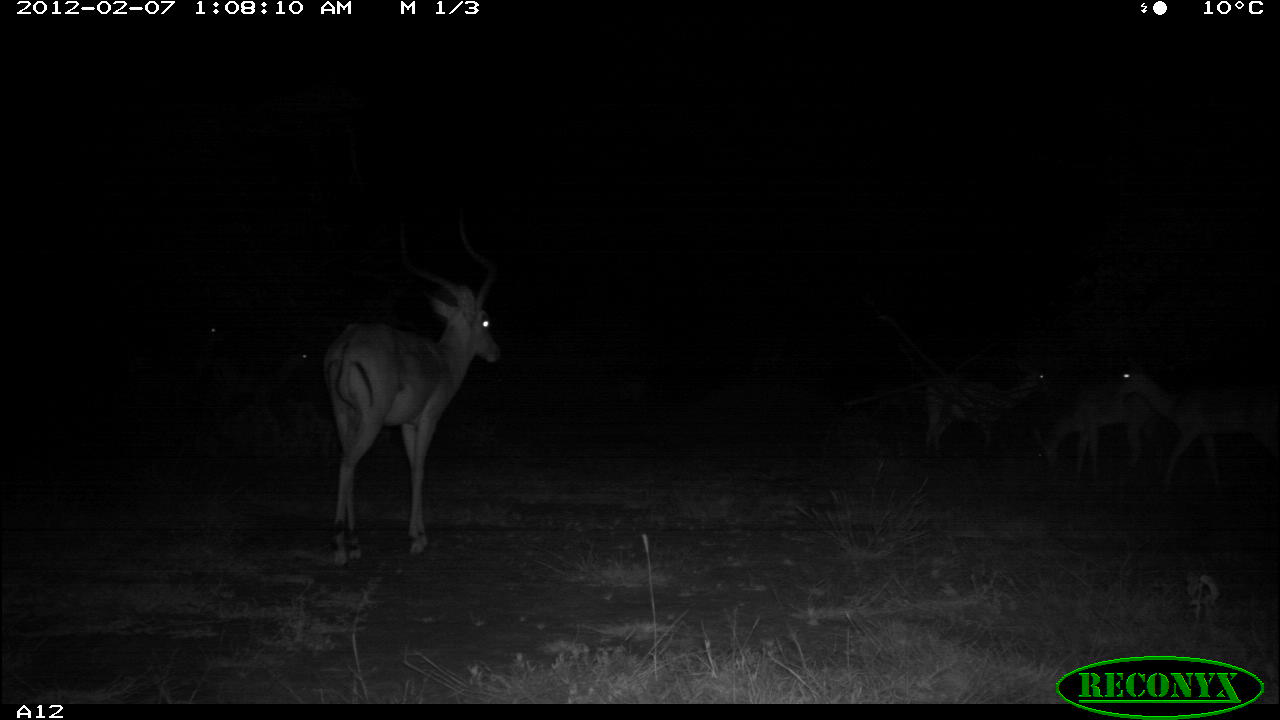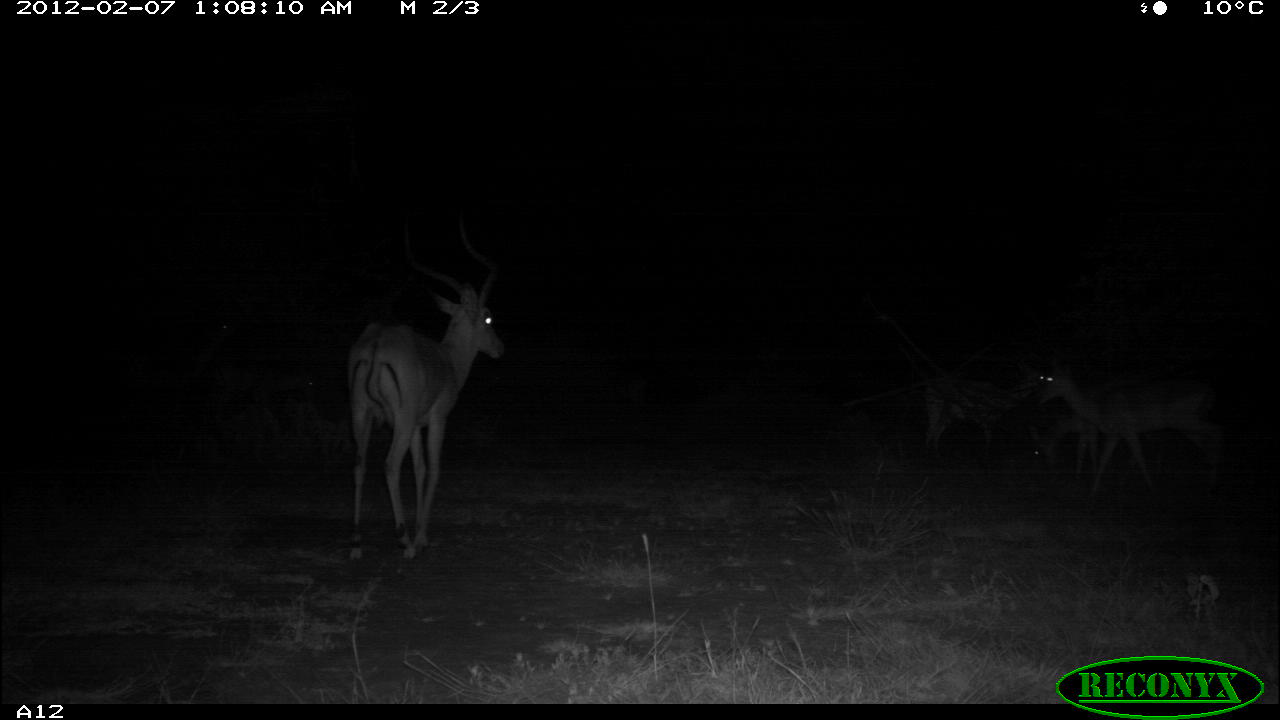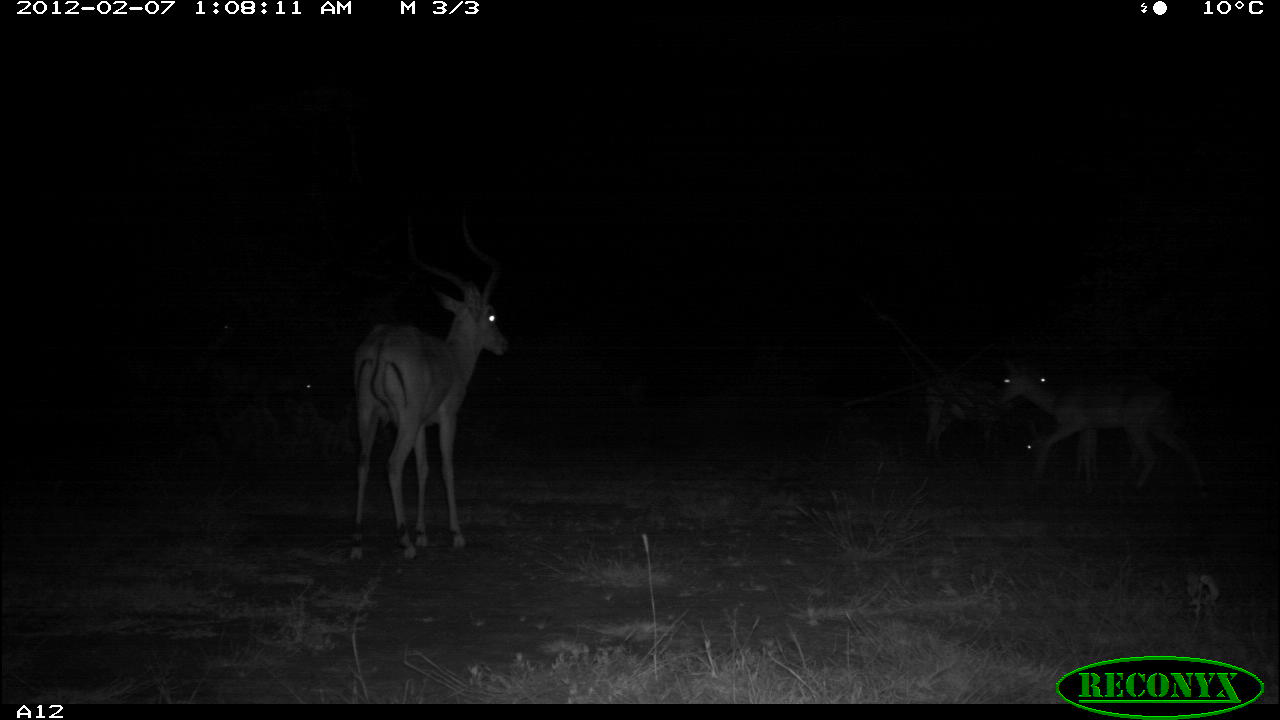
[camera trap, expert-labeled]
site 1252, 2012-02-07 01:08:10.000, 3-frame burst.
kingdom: Animalia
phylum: Chordata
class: Mammalia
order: Artiodactyla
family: Bovidae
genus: Aepyceros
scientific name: Aepyceros melampus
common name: impala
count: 4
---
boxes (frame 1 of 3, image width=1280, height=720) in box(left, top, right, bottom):
aepyceros melampus: box(318, 208, 508, 574); box(1108, 348, 1280, 484); box(908, 353, 1053, 461); box(1025, 382, 1172, 480); box(133, 317, 238, 427); box(211, 333, 318, 434)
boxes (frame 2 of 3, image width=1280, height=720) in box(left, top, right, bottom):
aepyceros melampus: box(336, 200, 509, 568); box(1033, 356, 1232, 508); box(914, 354, 1060, 461); box(1027, 377, 1160, 493); box(115, 313, 236, 407); box(199, 362, 323, 446)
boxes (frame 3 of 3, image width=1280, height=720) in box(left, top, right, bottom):
aepyceros melampus: box(343, 202, 515, 568); box(995, 349, 1212, 501); box(909, 350, 1052, 464); box(123, 301, 245, 410); box(206, 349, 324, 439); box(1014, 408, 1091, 480)